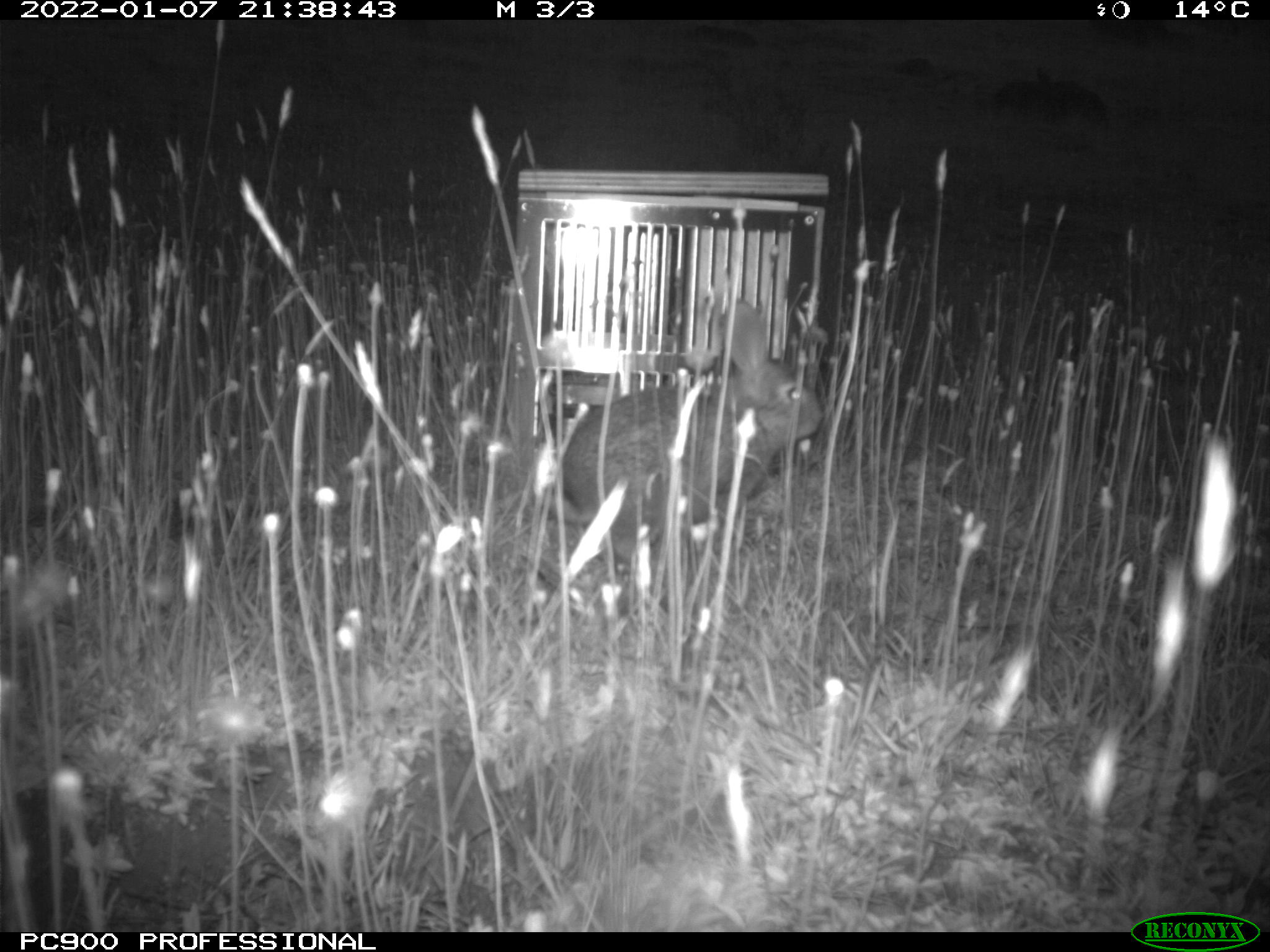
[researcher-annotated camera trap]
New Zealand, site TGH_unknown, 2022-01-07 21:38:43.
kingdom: Animalia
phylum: Chordata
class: Mammalia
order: Lagomorpha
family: Leporidae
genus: Oryctolagus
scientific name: Oryctolagus cuniculus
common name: european rabbit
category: rabbit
Rabbit (european rabbit) (Oryctolagus cuniculus).